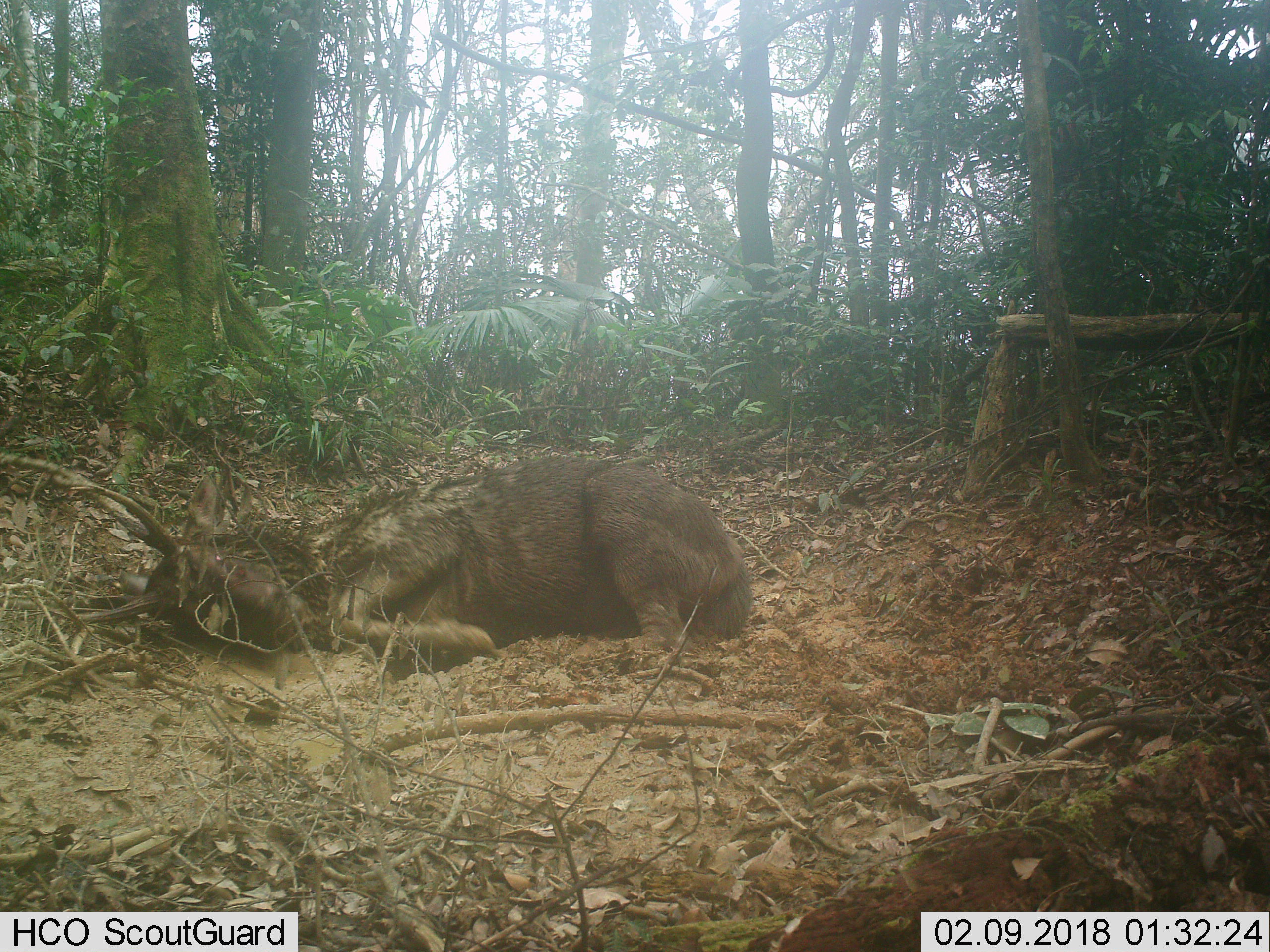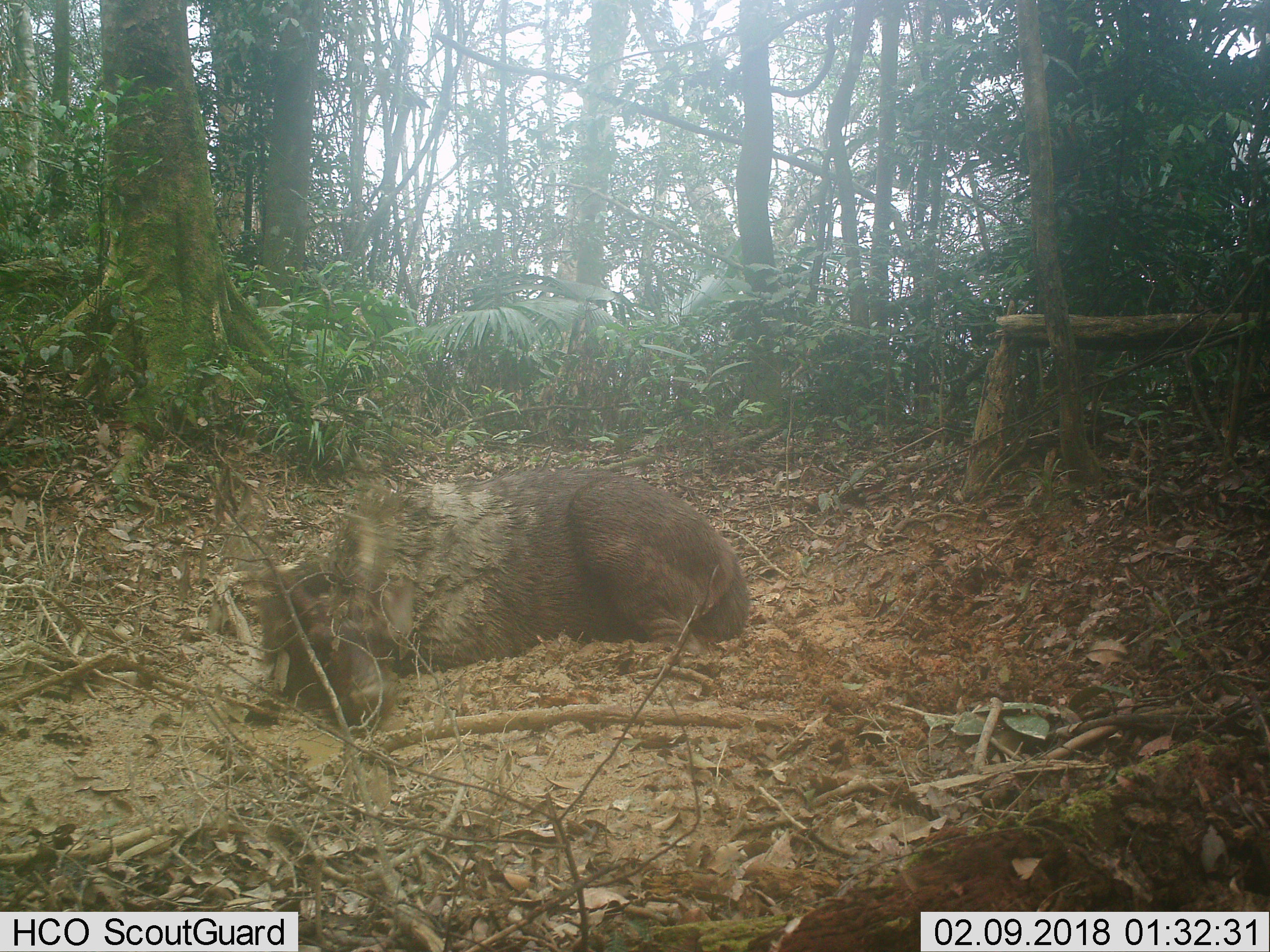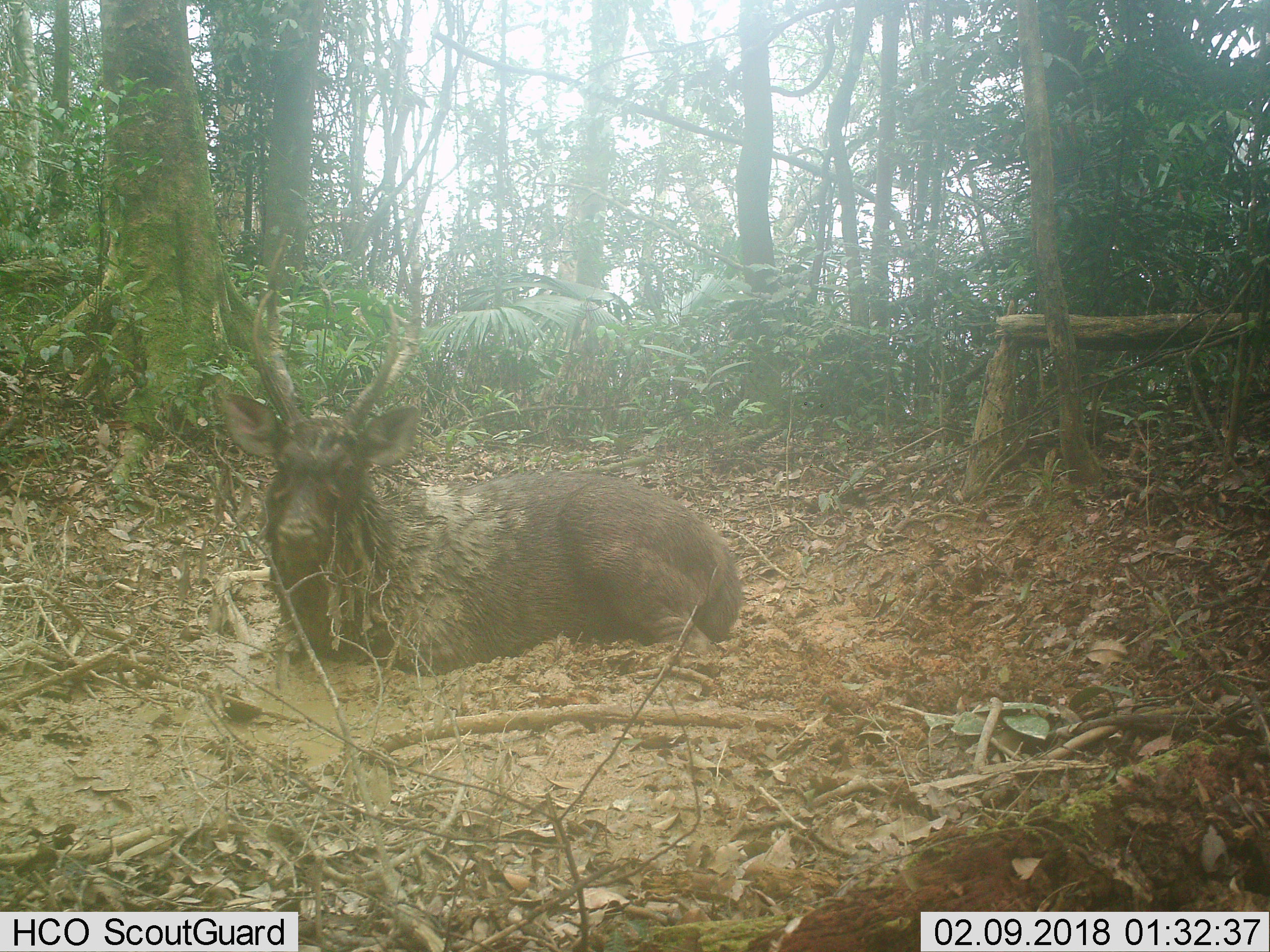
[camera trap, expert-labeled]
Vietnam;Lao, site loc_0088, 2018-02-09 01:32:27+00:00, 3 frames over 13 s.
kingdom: Animalia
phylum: Chordata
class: Mammalia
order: Artiodactyla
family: Cervidae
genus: Rusa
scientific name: Rusa unicolor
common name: sambar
Sambar (Rusa unicolor). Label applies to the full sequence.